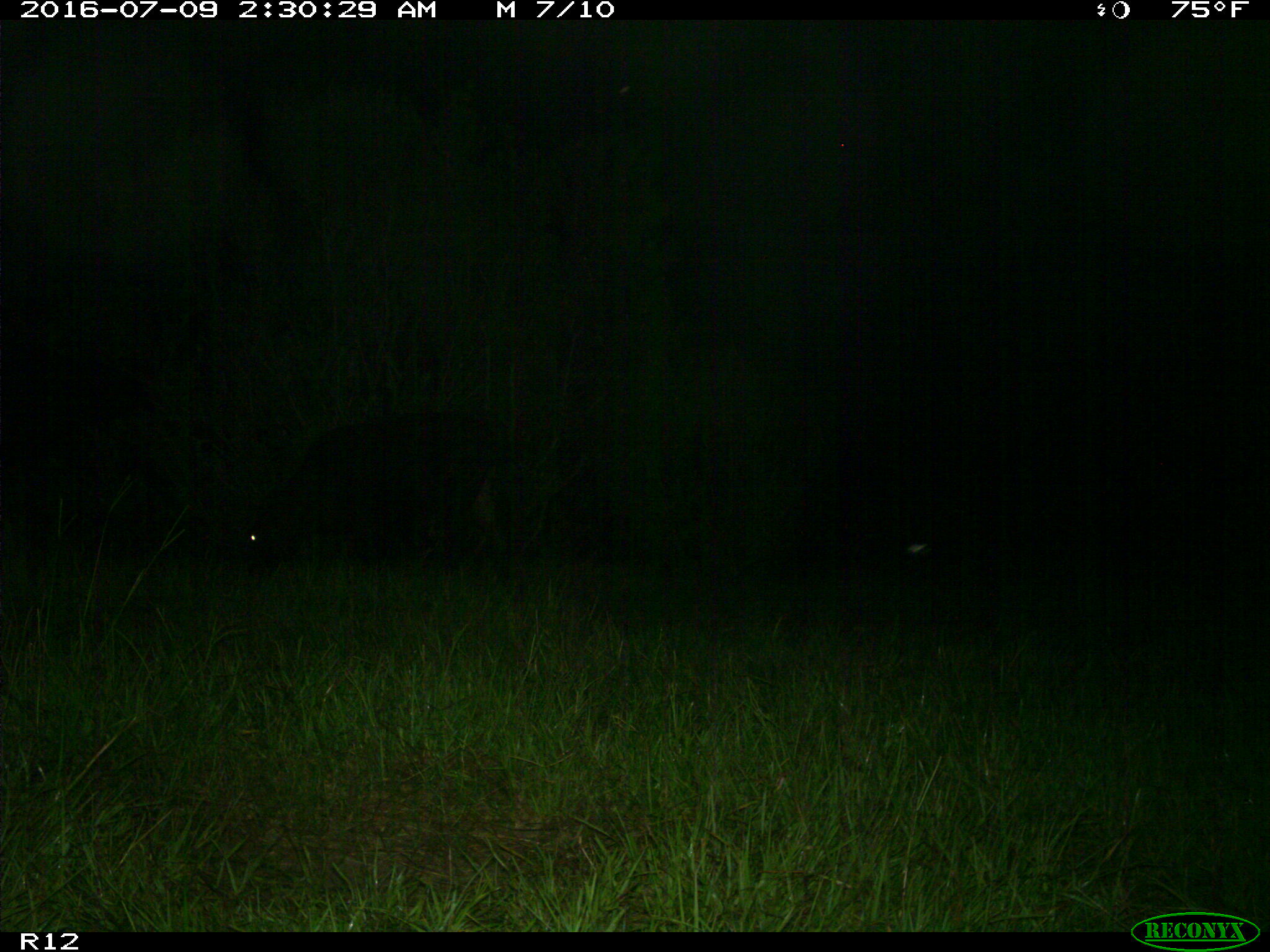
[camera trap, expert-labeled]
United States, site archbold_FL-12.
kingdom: Animalia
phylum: Chordata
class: Mammalia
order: Artiodactyla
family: Bovidae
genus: Bos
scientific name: Bos taurus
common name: domestic cow